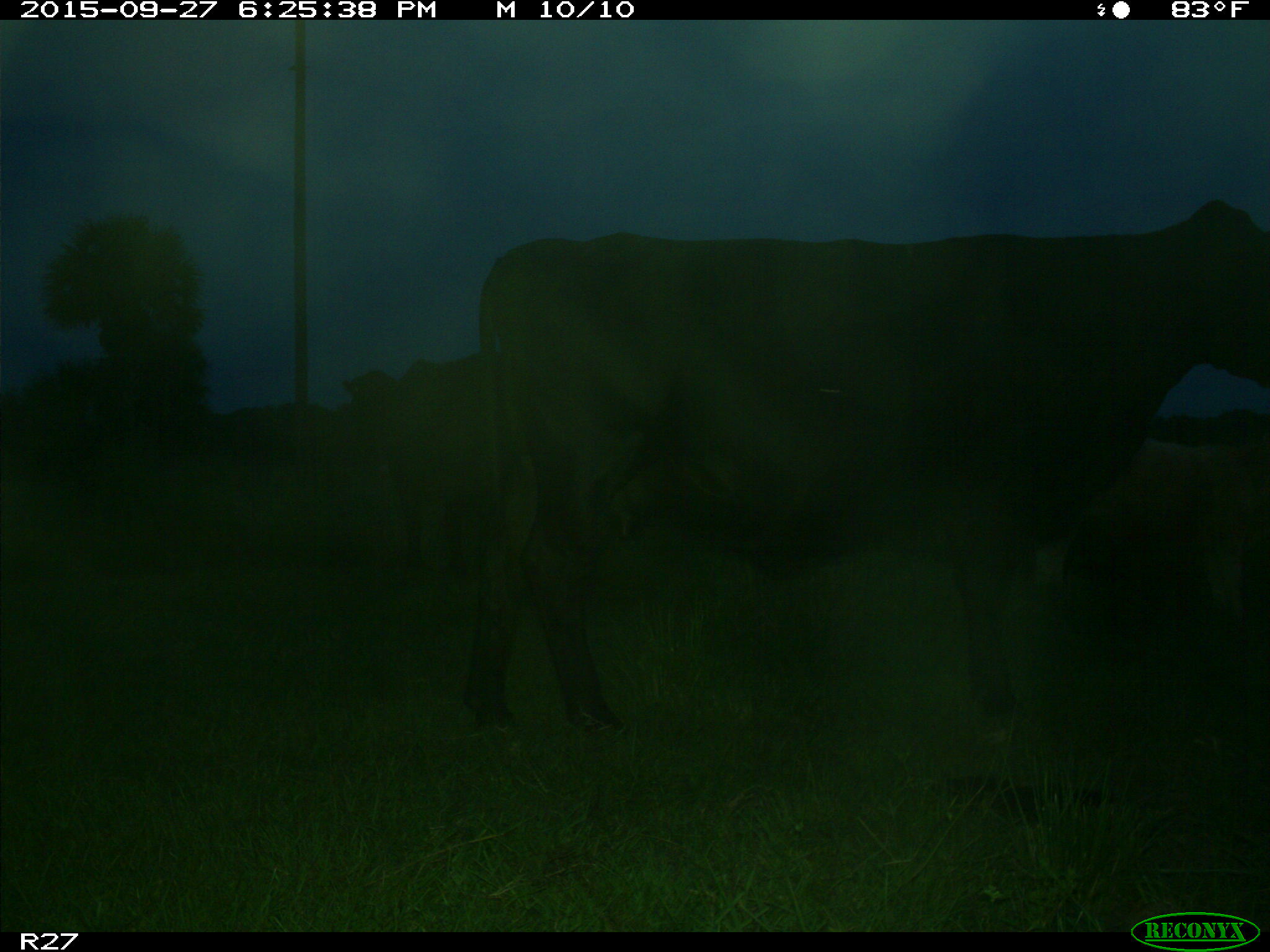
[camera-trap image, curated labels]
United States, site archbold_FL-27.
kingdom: Animalia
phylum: Chordata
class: Mammalia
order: Artiodactyla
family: Bovidae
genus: Bos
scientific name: Bos taurus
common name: domestic cow